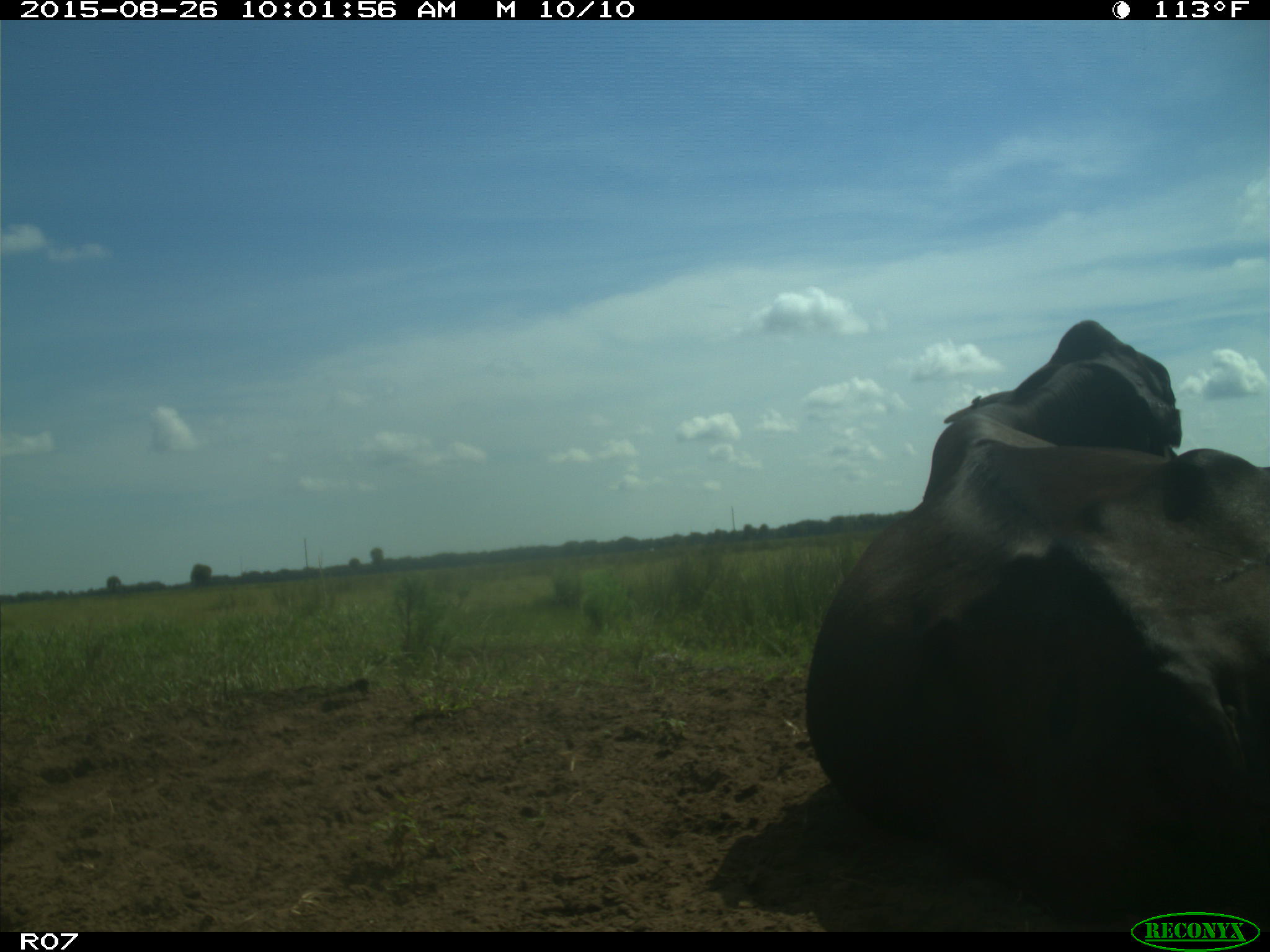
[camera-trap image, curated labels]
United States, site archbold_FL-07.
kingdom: Animalia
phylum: Chordata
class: Mammalia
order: Artiodactyla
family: Bovidae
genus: Bos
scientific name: Bos taurus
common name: domestic cow